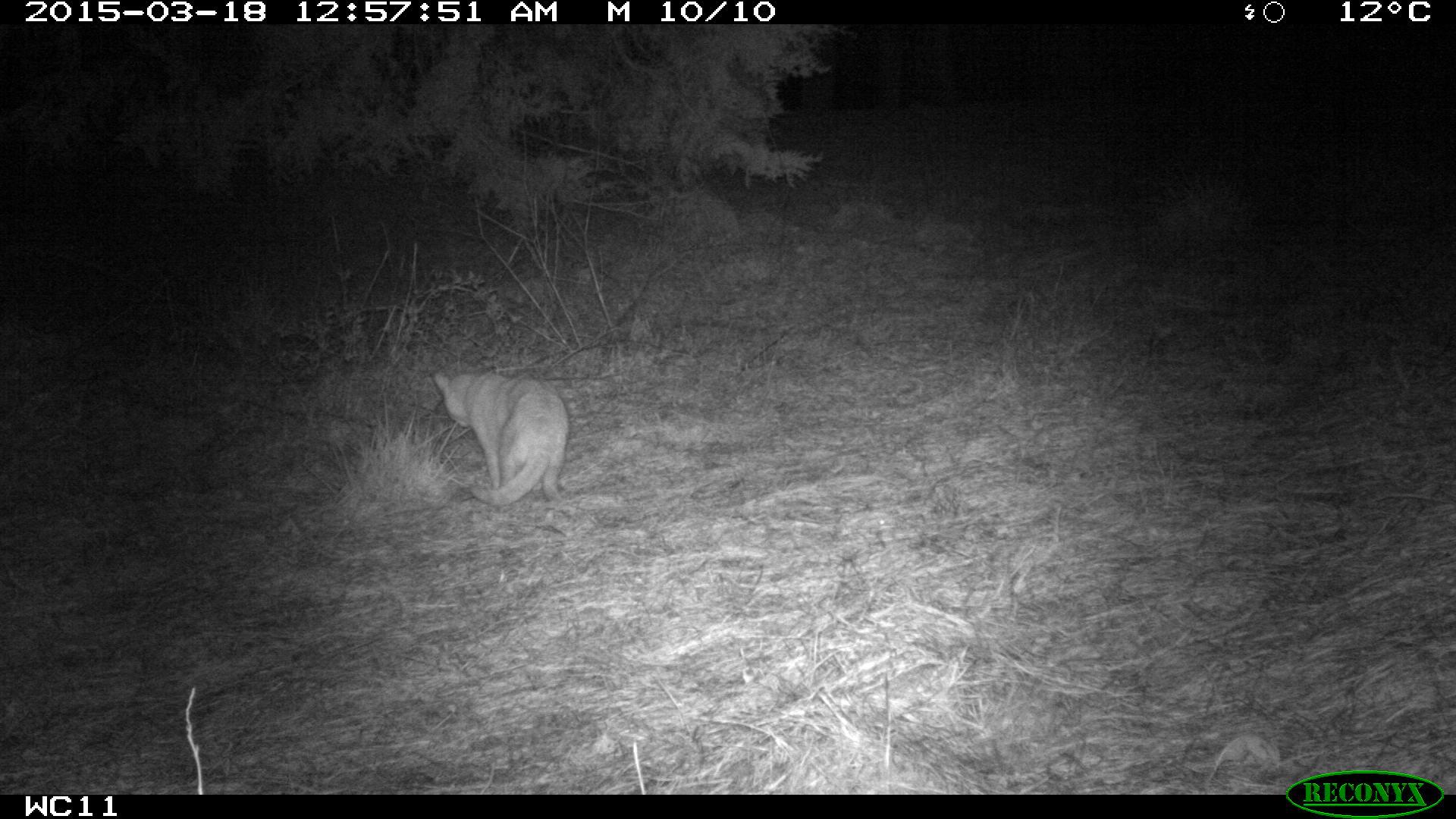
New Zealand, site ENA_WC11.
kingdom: Animalia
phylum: Chordata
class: Mammalia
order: Carnivora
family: Felidae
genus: Felis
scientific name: Felis catus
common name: domestic cat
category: cat